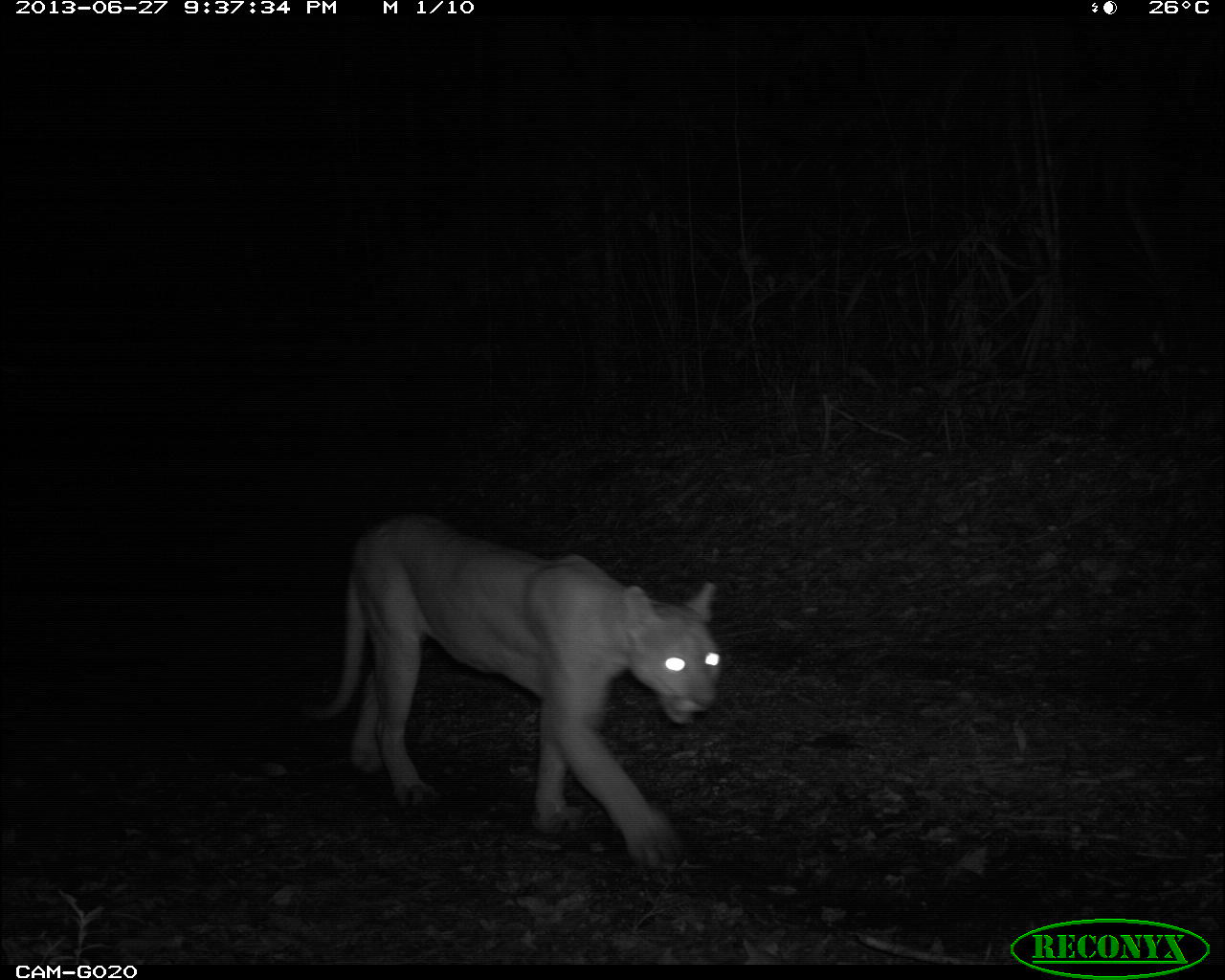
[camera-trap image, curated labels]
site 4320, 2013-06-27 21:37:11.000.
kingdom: Animalia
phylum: Chordata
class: Mammalia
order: Carnivora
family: Felidae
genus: Puma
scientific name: Puma concolor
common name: mountain lion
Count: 1.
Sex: male.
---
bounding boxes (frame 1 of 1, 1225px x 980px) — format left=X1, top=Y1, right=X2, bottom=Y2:
puma concolor: left=300, top=507, right=724, bottom=871